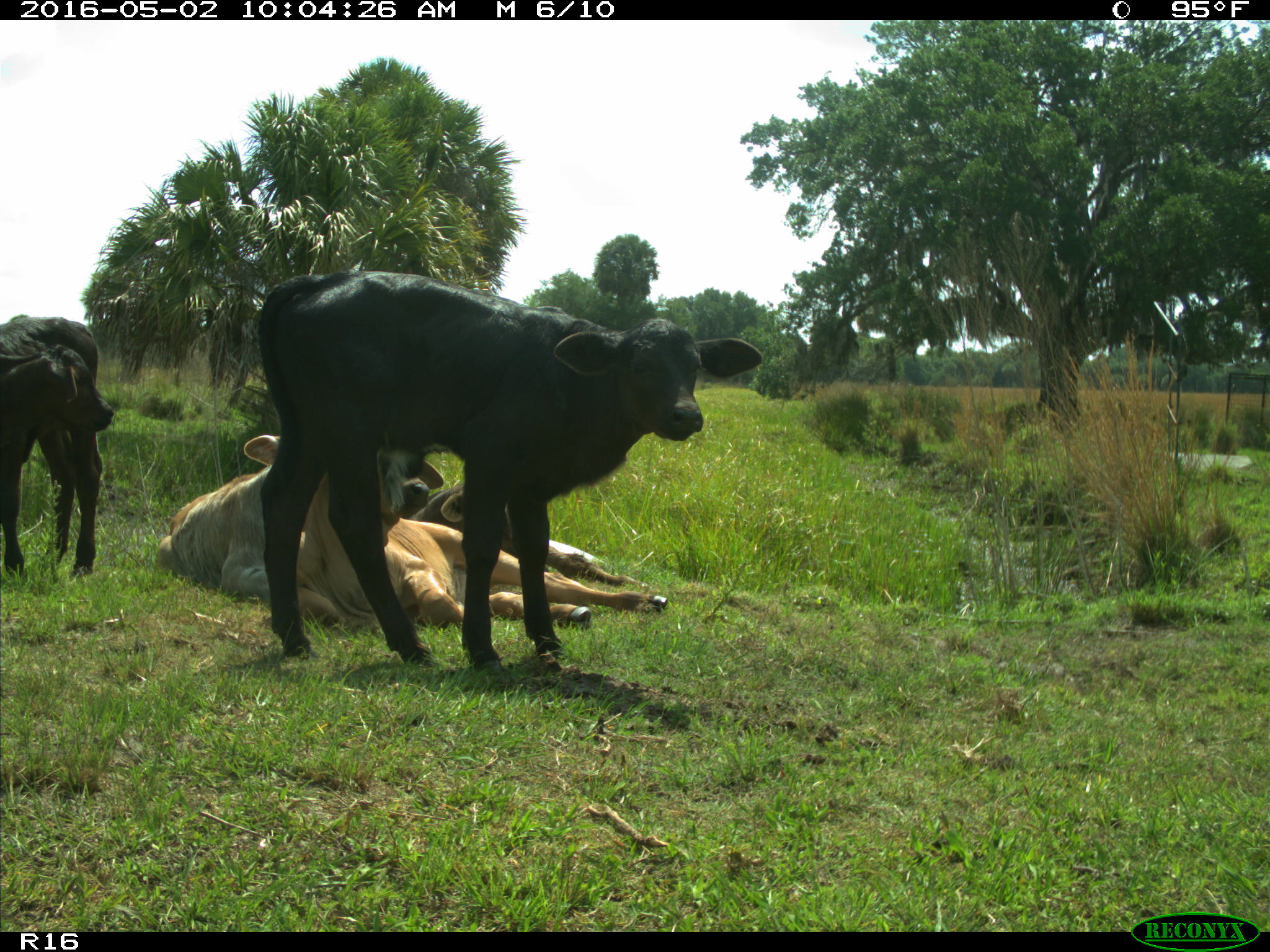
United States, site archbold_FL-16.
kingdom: Animalia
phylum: Chordata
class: Mammalia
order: Artiodactyla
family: Bovidae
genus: Bos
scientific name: Bos taurus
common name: domestic cow